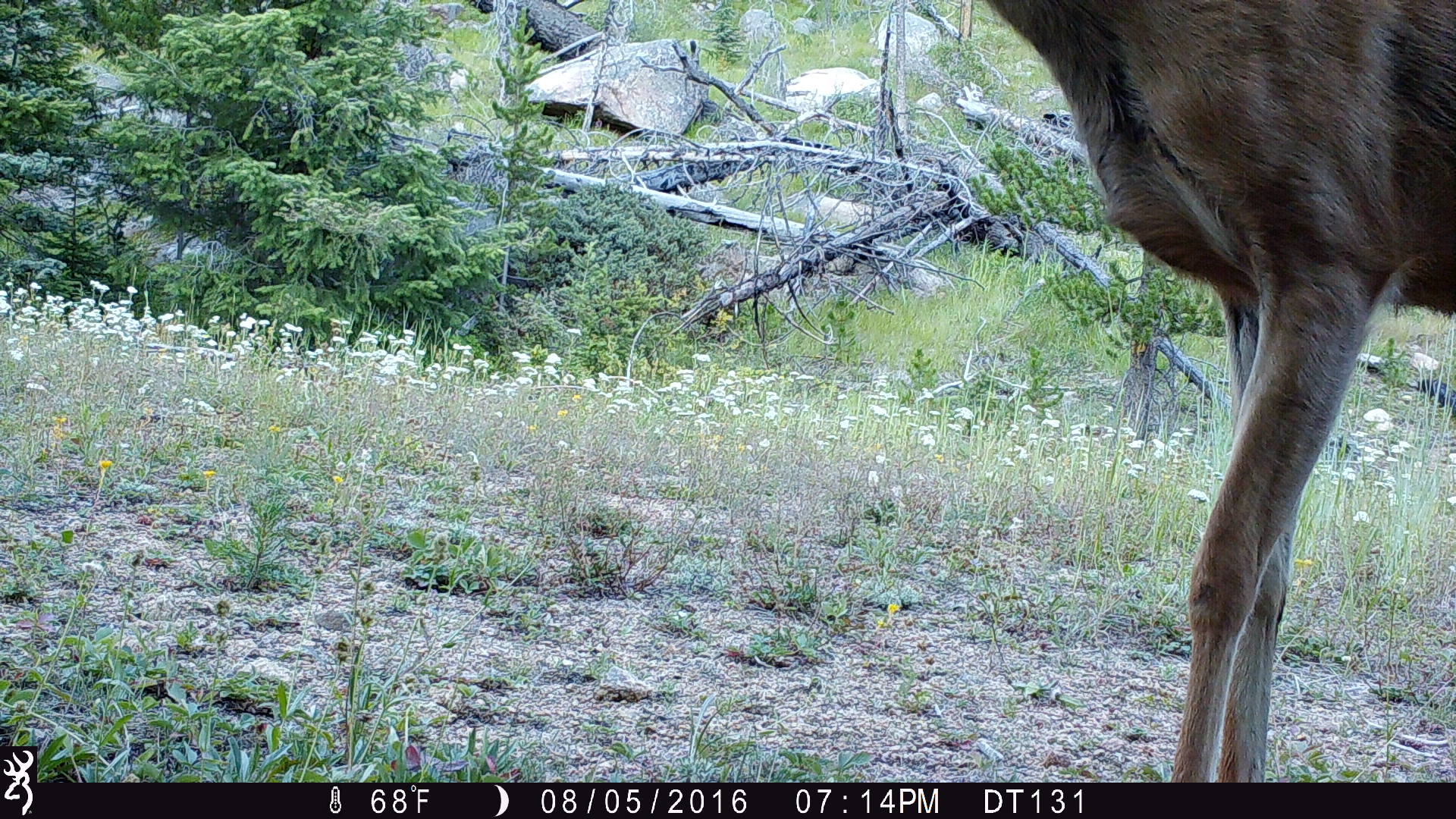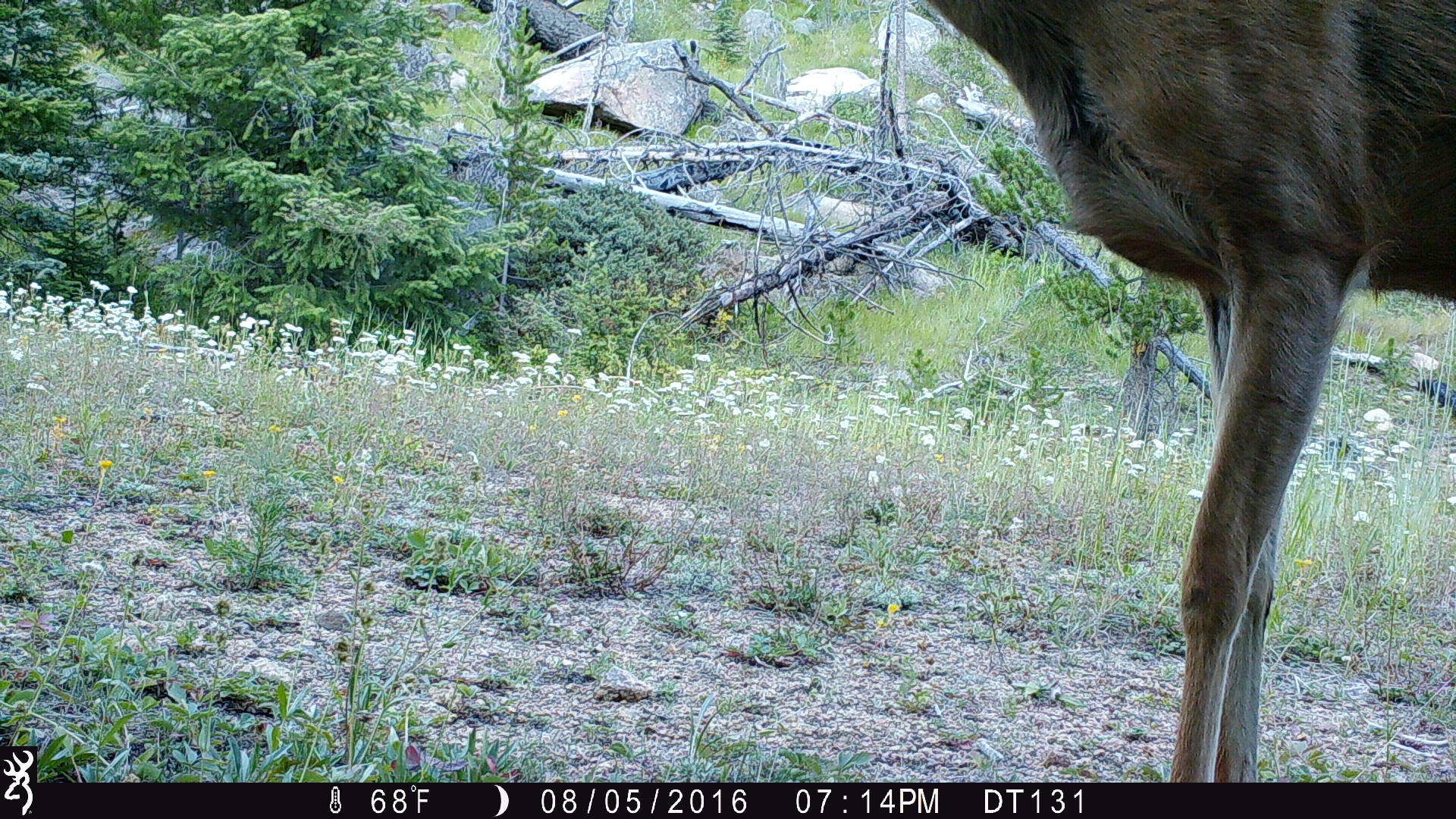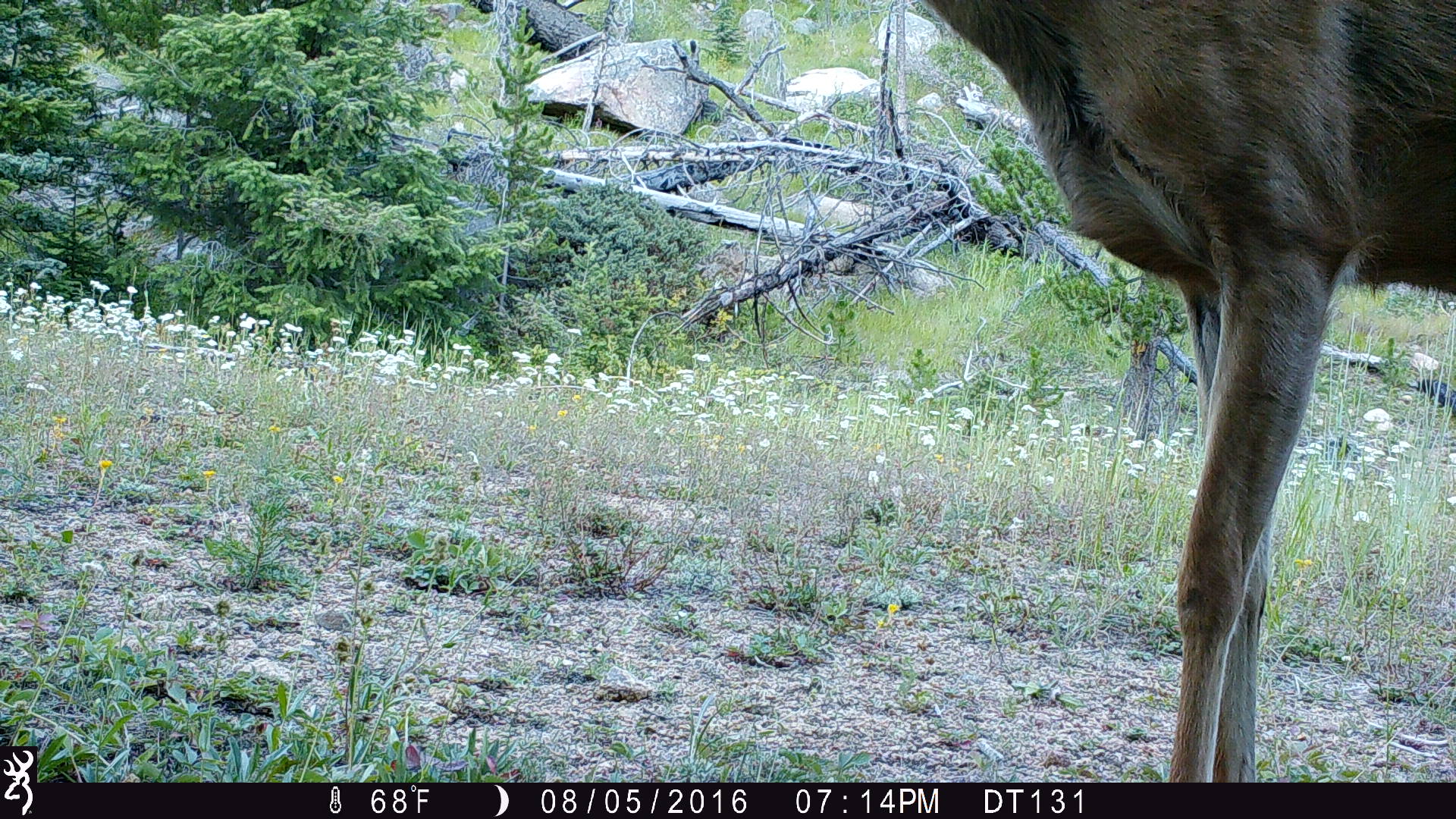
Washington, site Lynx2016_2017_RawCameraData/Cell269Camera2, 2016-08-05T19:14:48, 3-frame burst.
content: unidentified animal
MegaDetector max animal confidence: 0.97